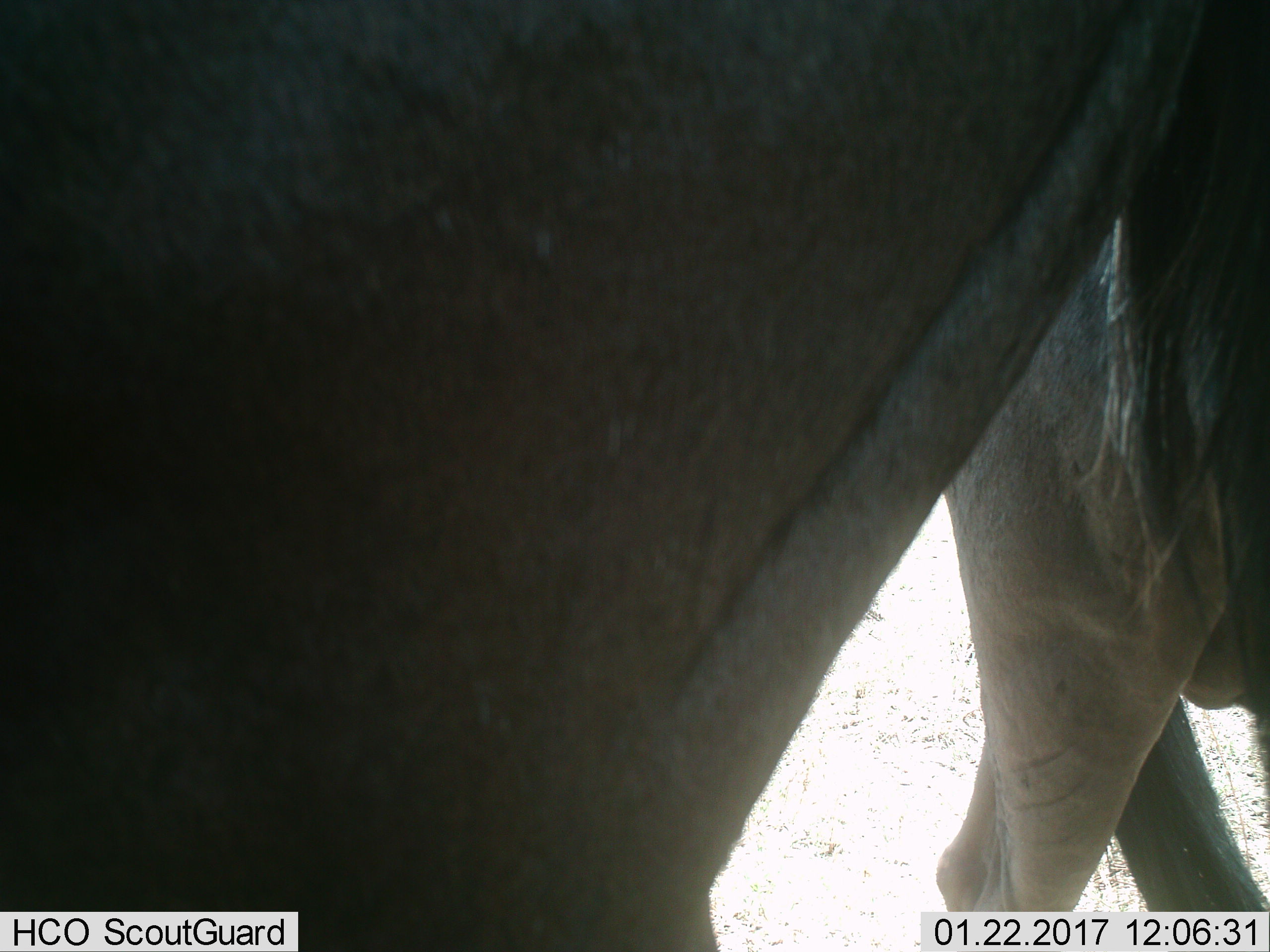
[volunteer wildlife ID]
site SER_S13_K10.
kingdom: Animalia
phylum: Chordata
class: Mammalia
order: Artiodactyla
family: Bovidae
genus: Connochaetes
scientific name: Connochaetes taurinus taurinus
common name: blue wildebeest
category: wildebeestblue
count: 2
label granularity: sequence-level